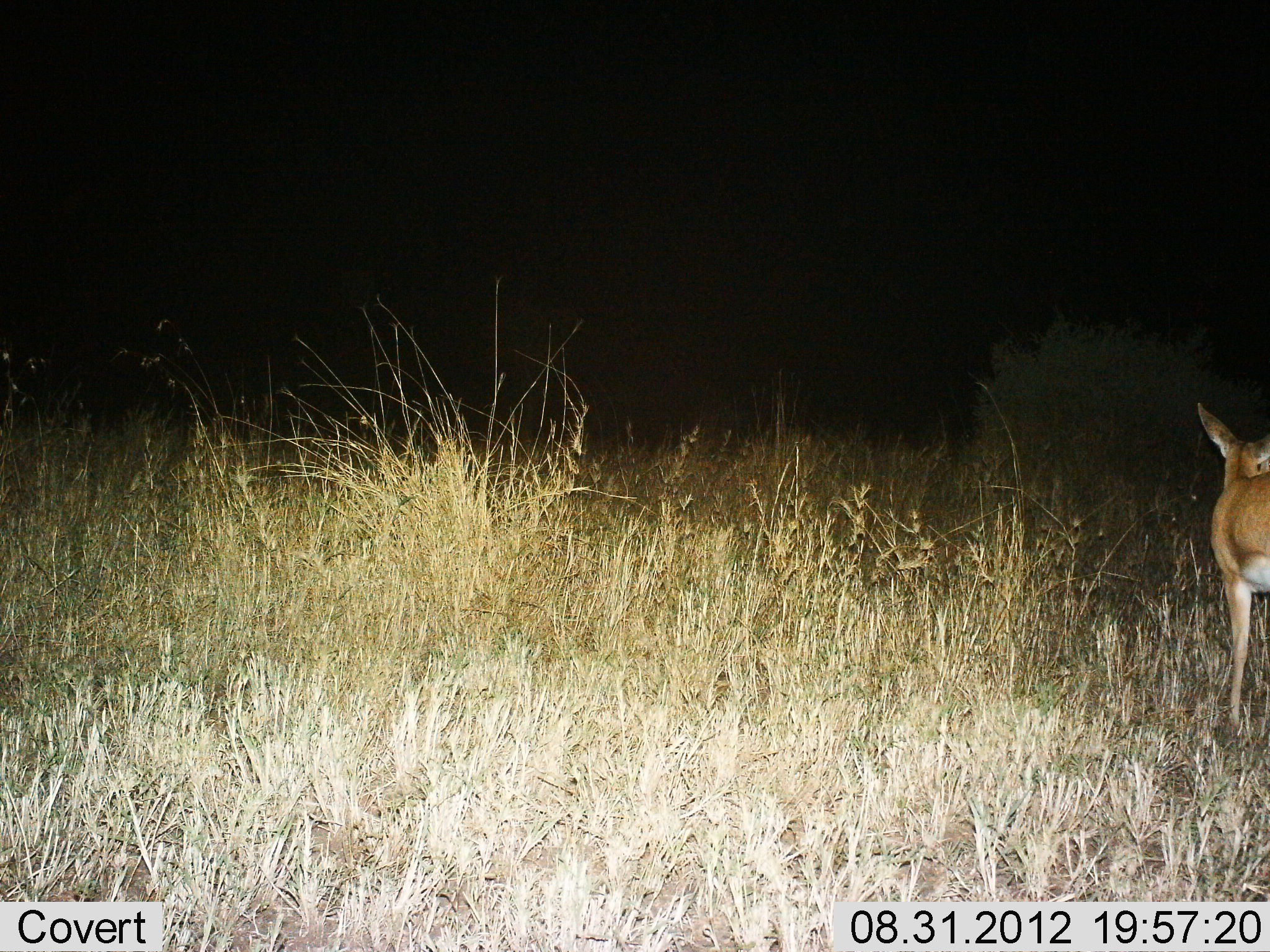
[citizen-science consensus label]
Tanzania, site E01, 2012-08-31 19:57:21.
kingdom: Animalia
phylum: Chordata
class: Mammalia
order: Artiodactyla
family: Bovidae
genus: Redunca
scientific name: Redunca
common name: reedbuck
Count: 1.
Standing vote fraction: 100%.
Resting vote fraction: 0%.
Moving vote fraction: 0%.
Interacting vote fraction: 0%.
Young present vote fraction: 0%.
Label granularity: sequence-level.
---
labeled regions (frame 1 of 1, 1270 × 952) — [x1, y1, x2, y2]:
animal: [1193, 399, 1270, 734]